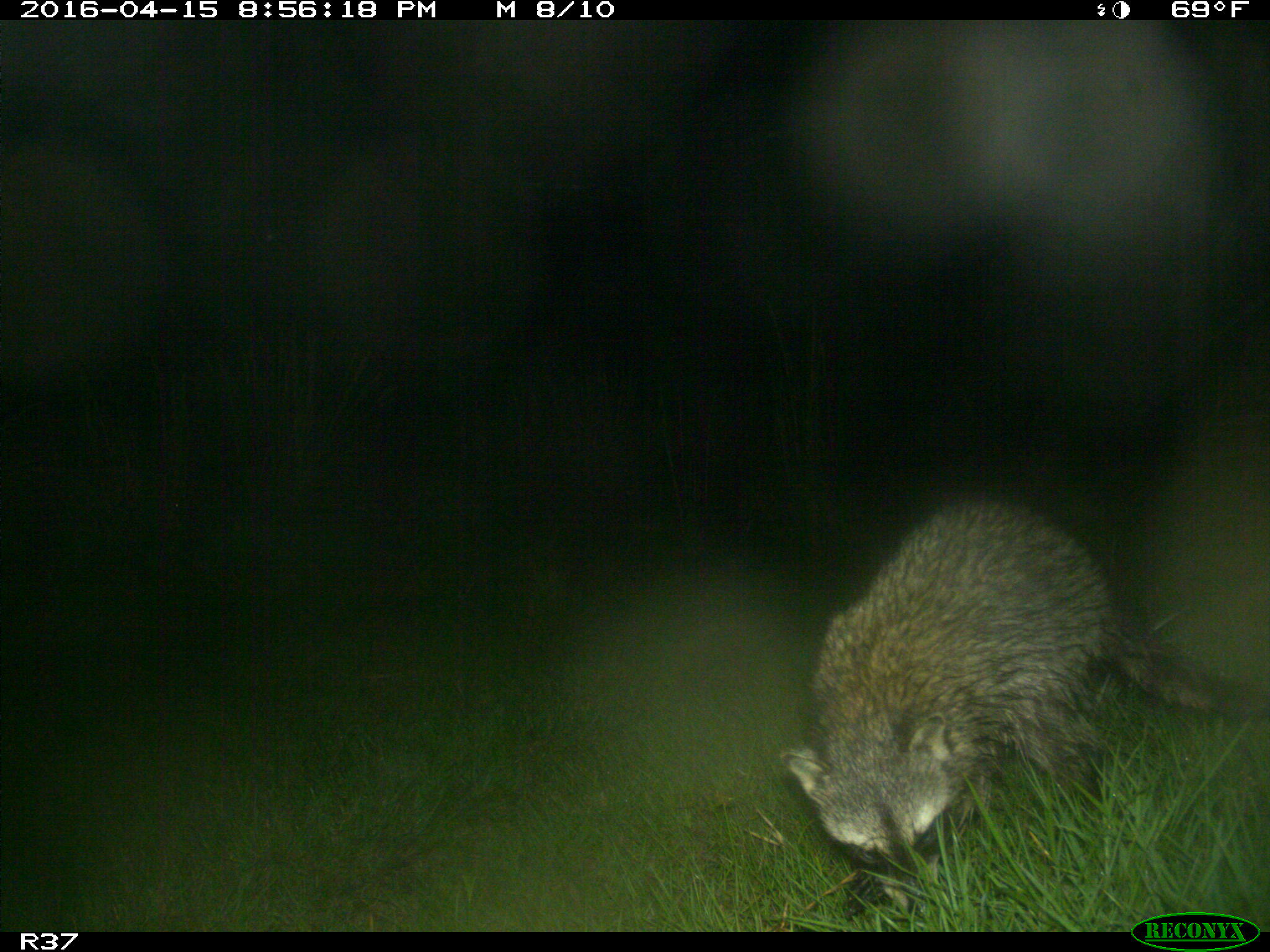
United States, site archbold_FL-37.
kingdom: Animalia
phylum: Chordata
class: Mammalia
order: Carnivora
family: Procyonidae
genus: Procyon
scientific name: Procyon lotor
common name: common raccoon